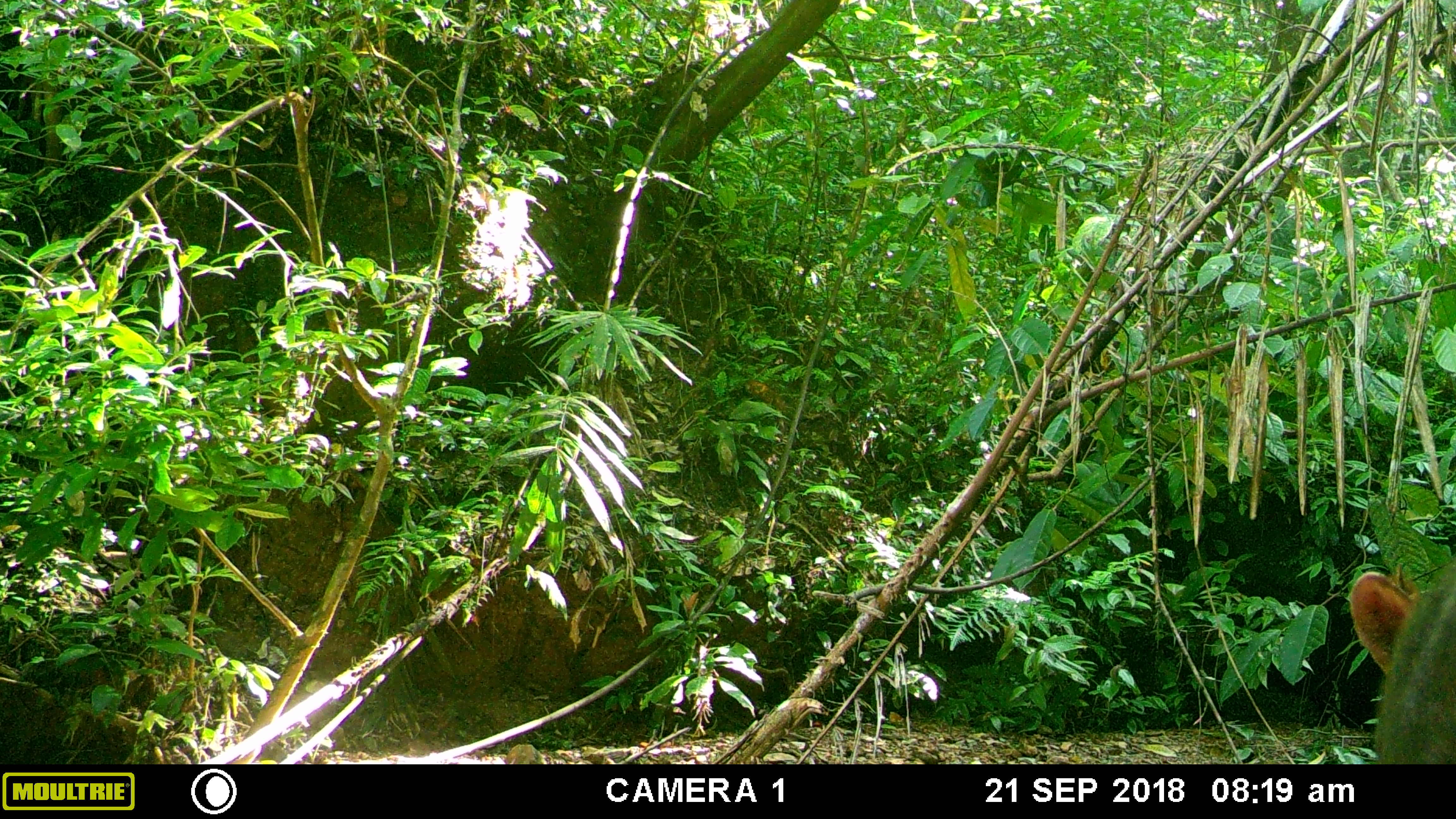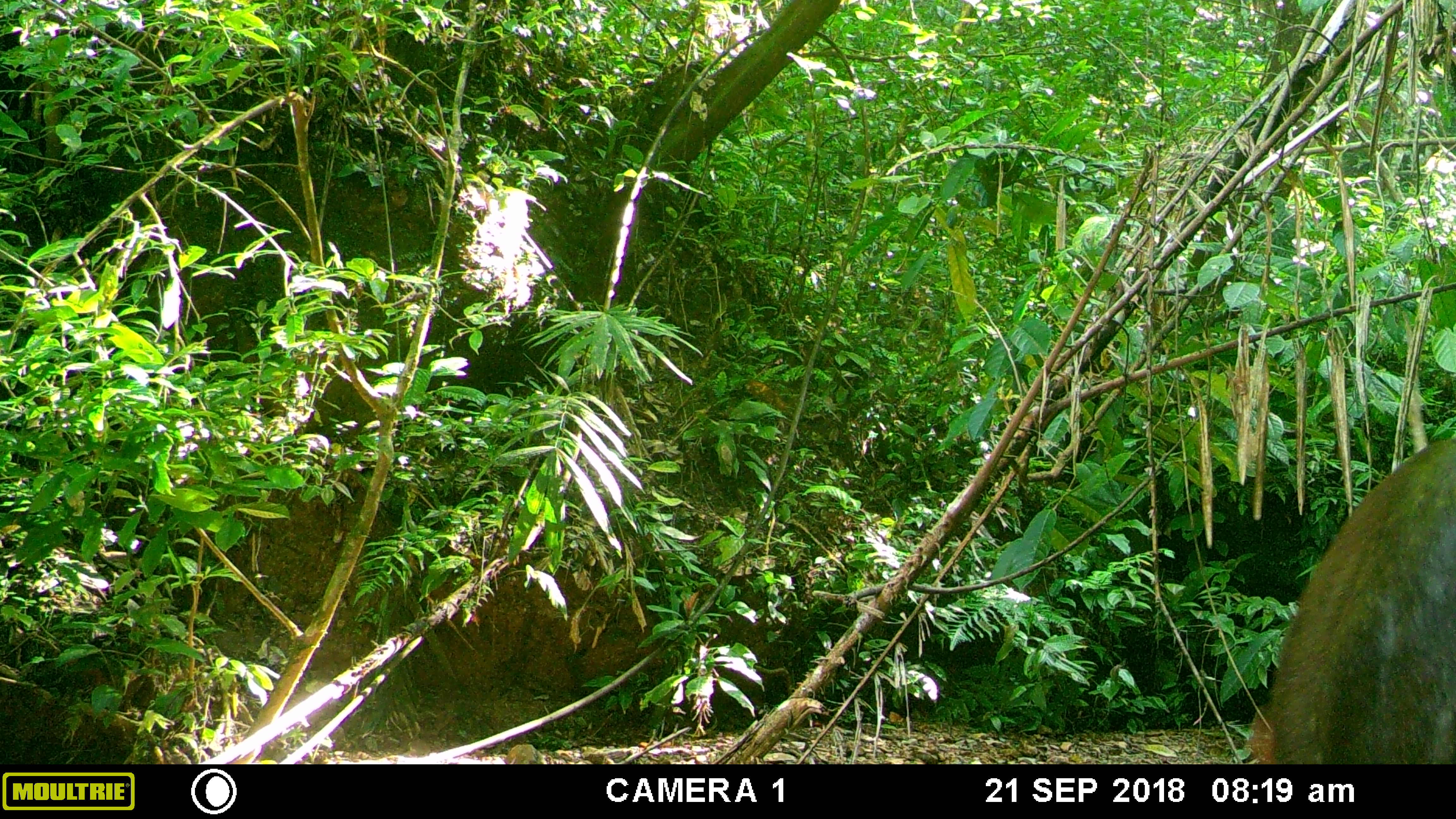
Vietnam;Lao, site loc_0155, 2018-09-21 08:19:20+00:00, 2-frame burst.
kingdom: Animalia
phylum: Chordata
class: Mammalia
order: Artiodactyla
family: Cervidae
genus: Muntiacus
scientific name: Muntiacus rooseveltorum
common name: roosevelt's muntjac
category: roosevelts muntjac group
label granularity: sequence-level